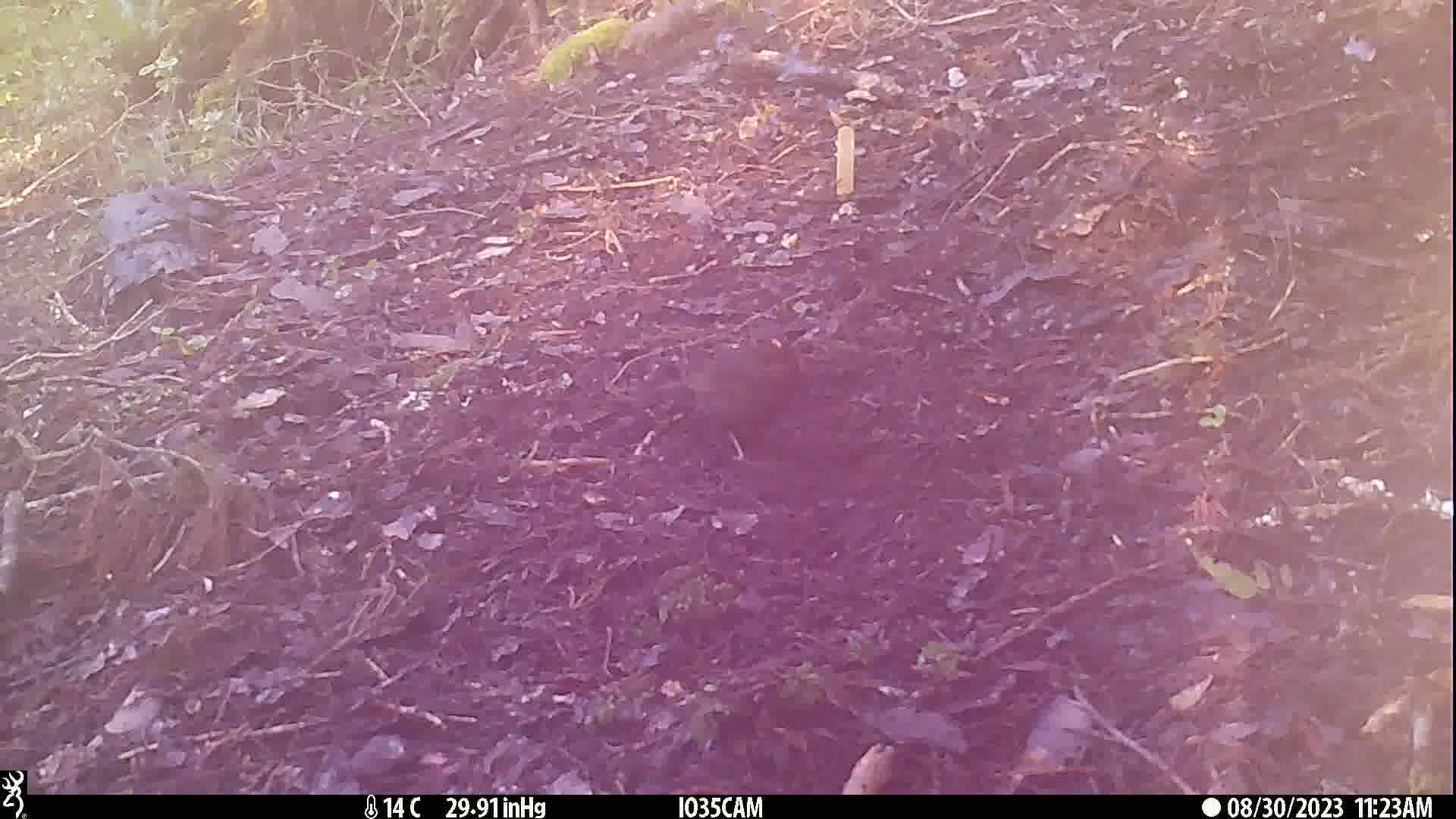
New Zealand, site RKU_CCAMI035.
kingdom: Animalia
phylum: Chordata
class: Aves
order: Passeriformes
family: Turdidae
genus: Turdus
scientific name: Turdus merula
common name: eurasian blackbird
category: blackbird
Blackbird (eurasian blackbird) (Turdus merula).